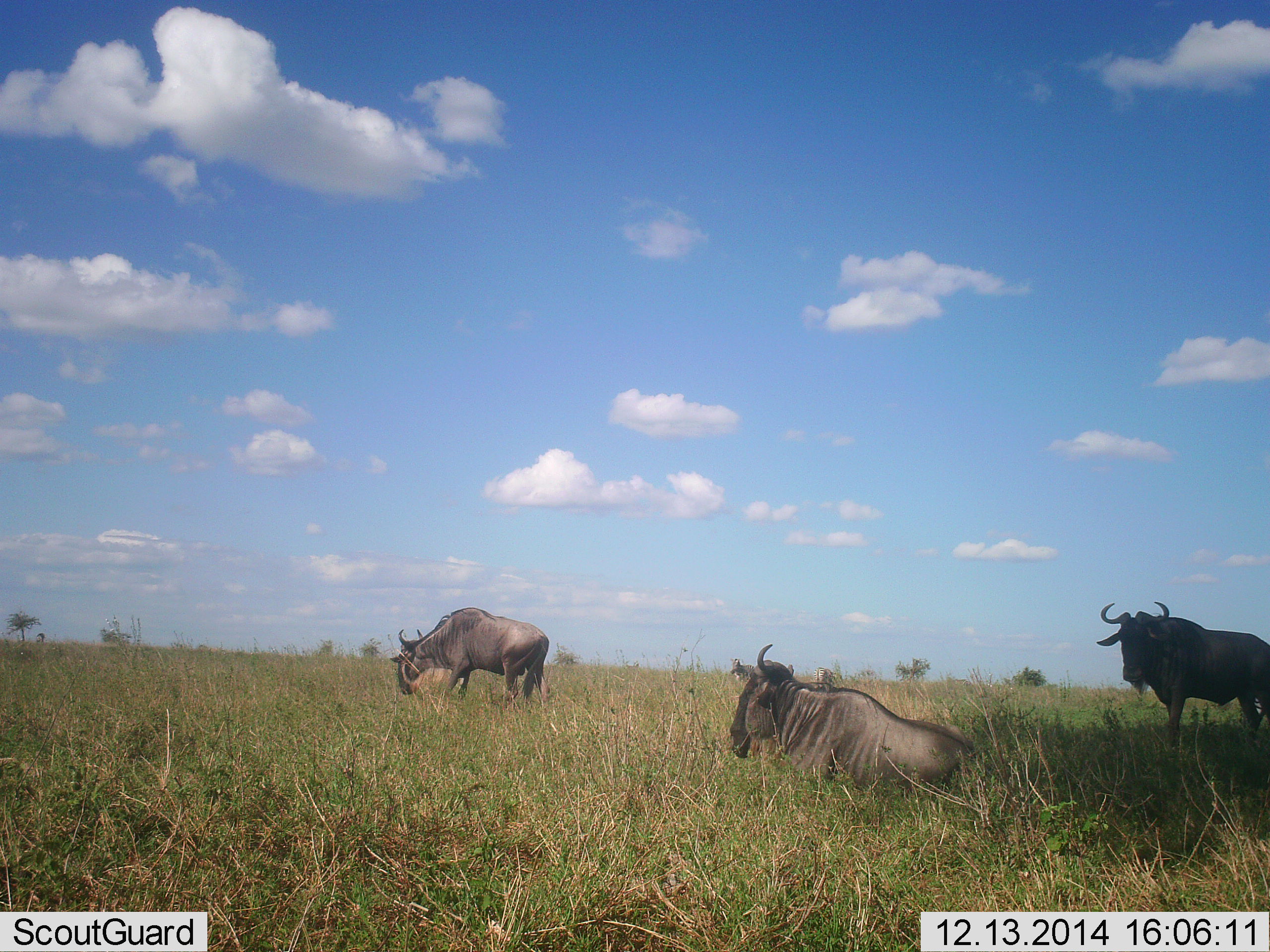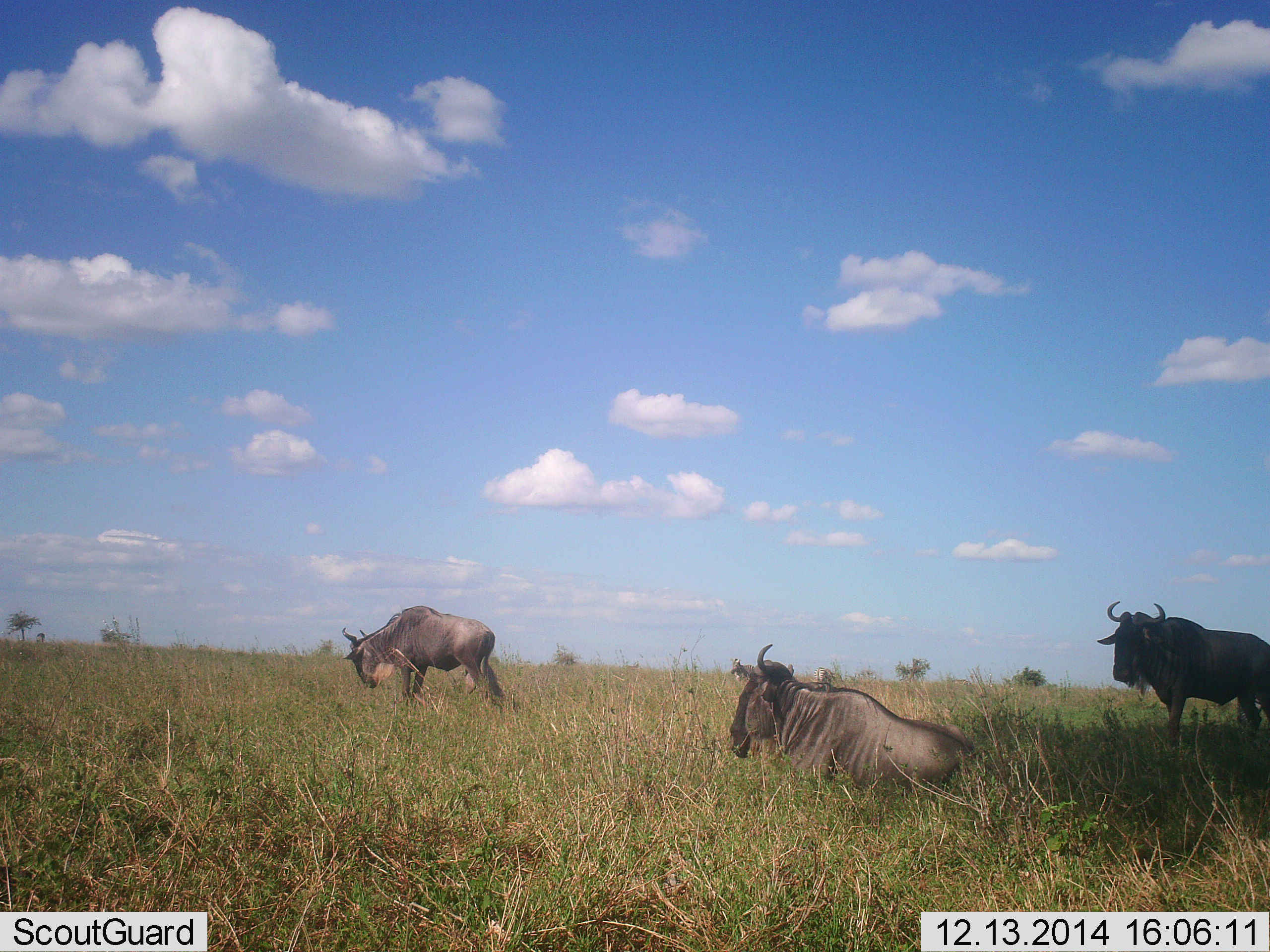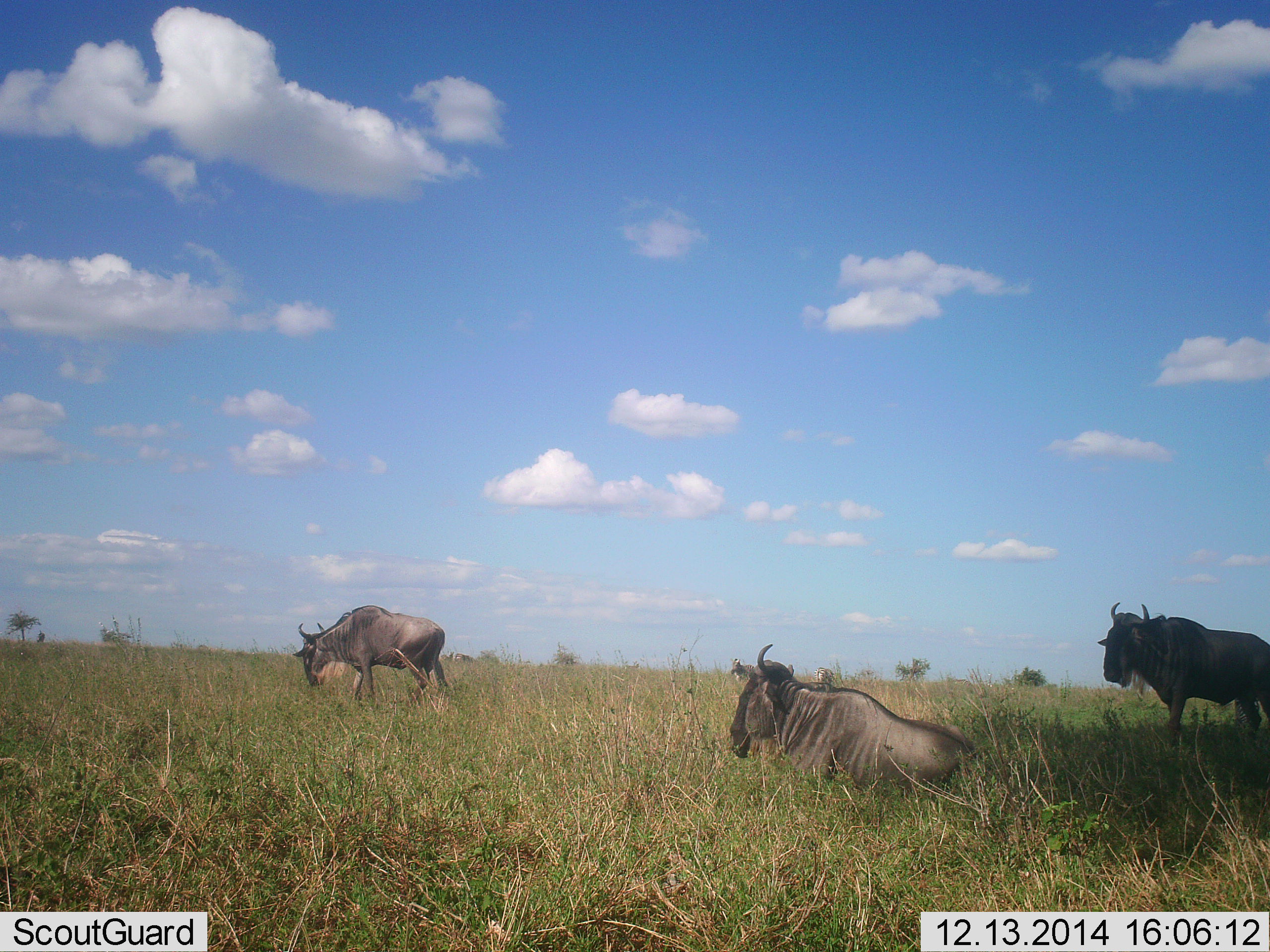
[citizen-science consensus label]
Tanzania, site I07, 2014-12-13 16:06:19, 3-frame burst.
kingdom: Animalia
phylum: Chordata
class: Mammalia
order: Artiodactyla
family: Bovidae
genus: Connochaetes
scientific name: Connochaetes taurinus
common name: blue wildebeest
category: wildebeest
Wildebeest (blue wildebeest) (Connochaetes taurinus), count 3. Behavior (volunteer vote fractions): standing 100%, resting 100%, moving 40%, interacting 0%. Young present (vote fraction): 0%. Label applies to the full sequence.